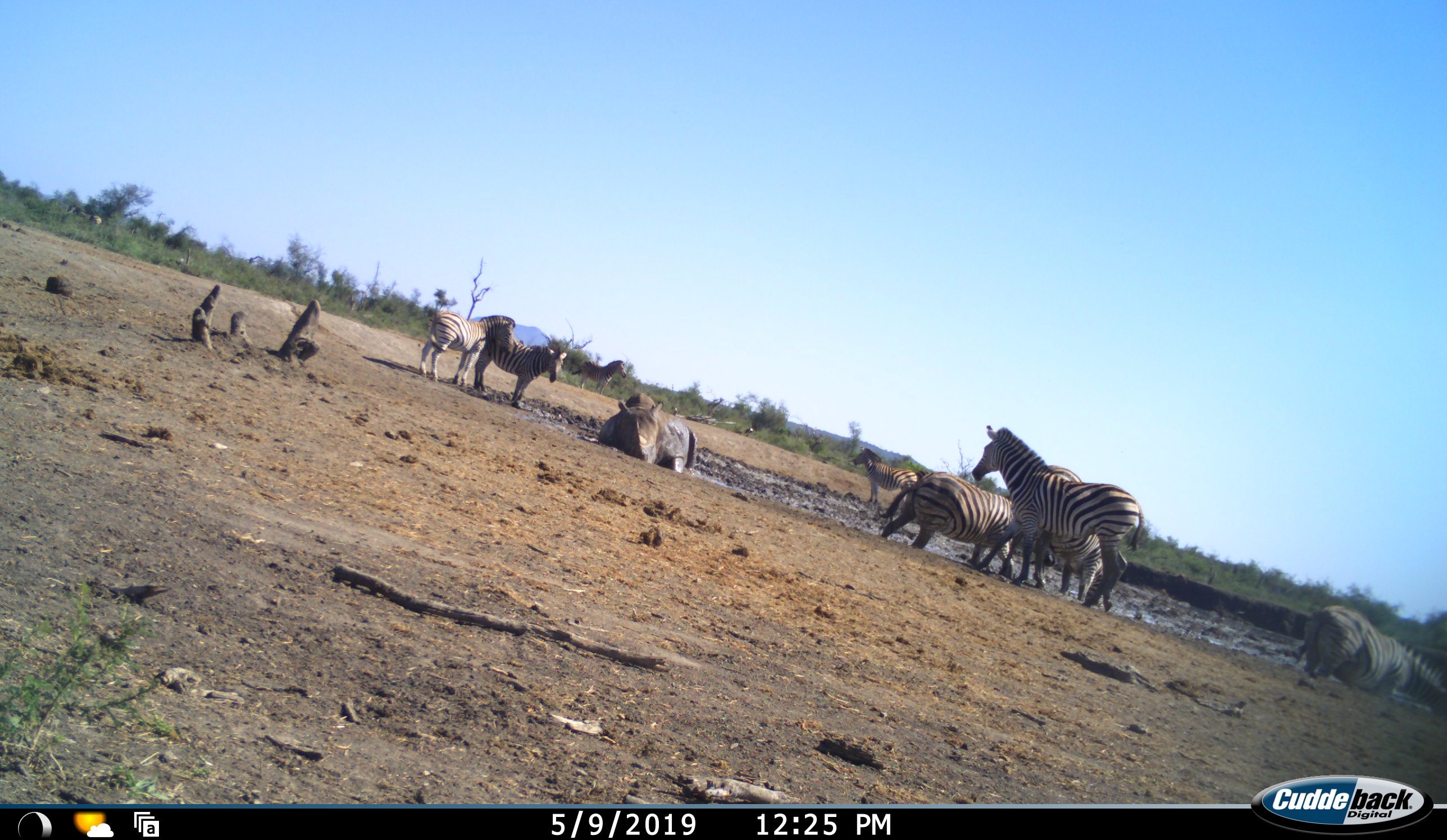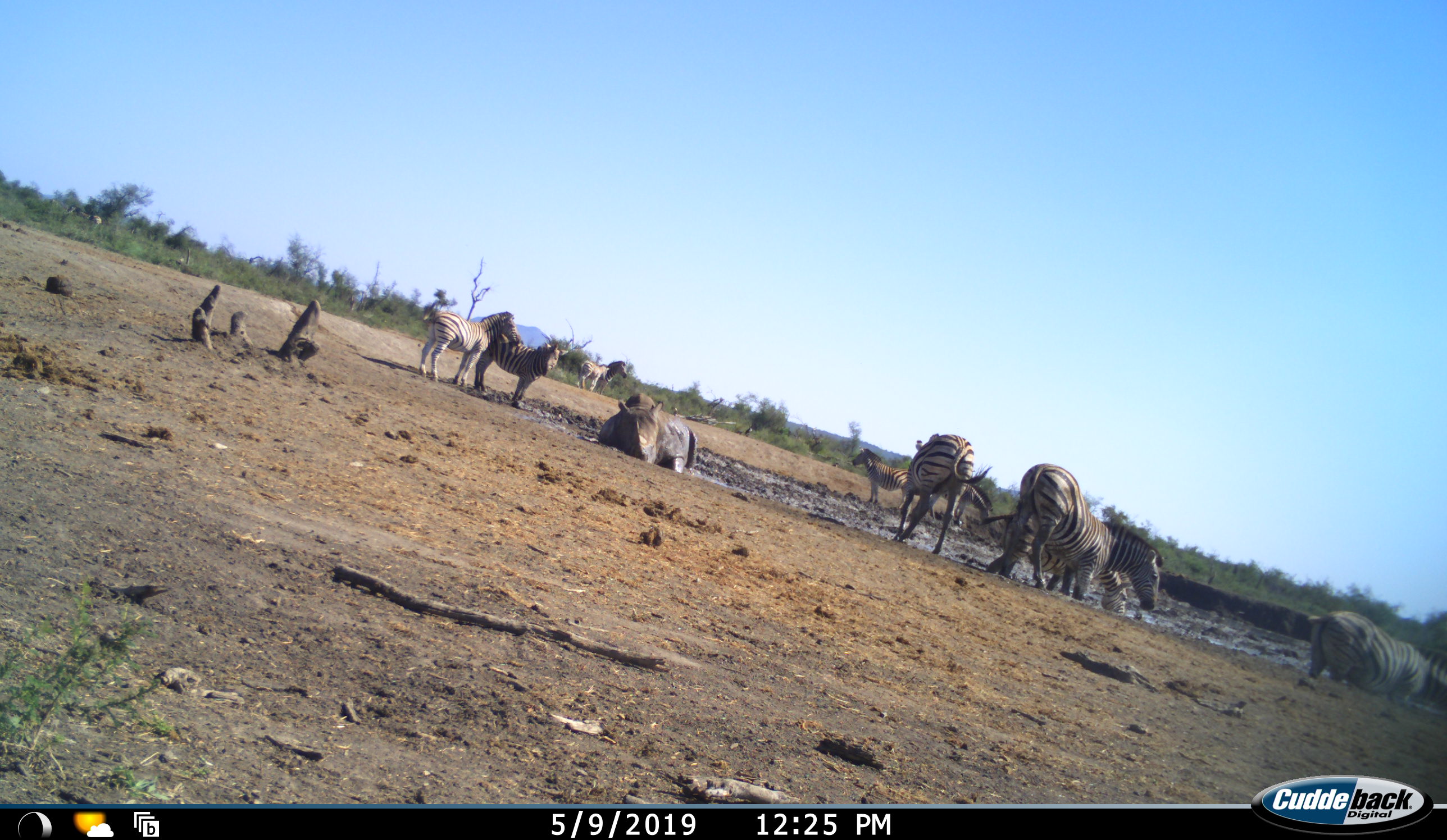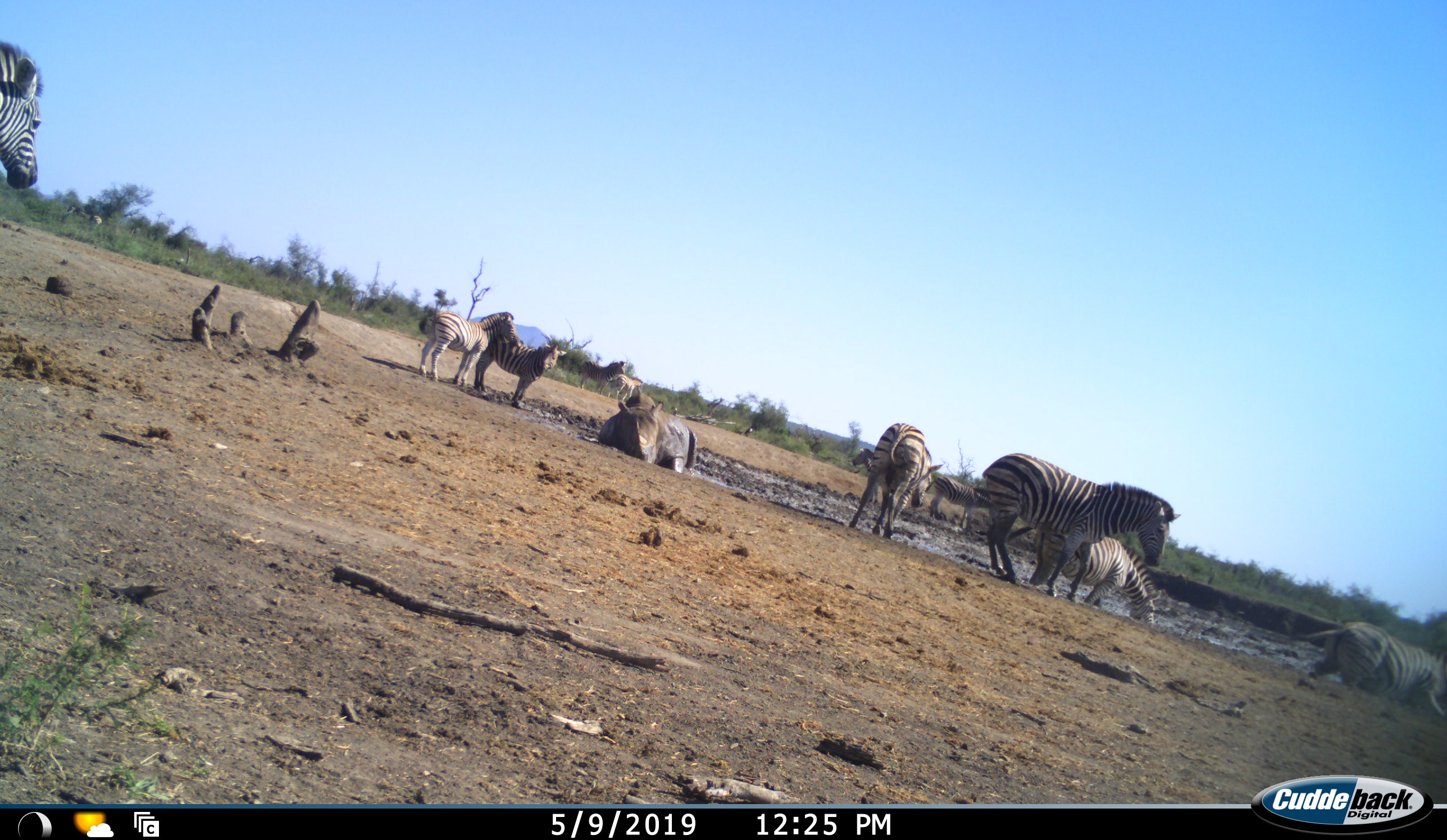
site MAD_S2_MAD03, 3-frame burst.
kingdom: Animalia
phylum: Chordata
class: Mammalia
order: Perissodactyla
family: Rhinocerotidae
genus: Diceros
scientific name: Diceros bicornis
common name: black rhinoceros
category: rhinocerosblack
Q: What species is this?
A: Rhinocerosblack (black rhinoceros) (Diceros bicornis).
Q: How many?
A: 1.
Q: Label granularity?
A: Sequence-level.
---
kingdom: Animalia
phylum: Chordata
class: Mammalia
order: Perissodactyla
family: Equidae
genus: Equus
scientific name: Equus quagga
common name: plains zebra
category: zebraplains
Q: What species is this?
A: Zebraplains (plains zebra) (Equus quagga).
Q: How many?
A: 9.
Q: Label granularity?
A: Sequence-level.